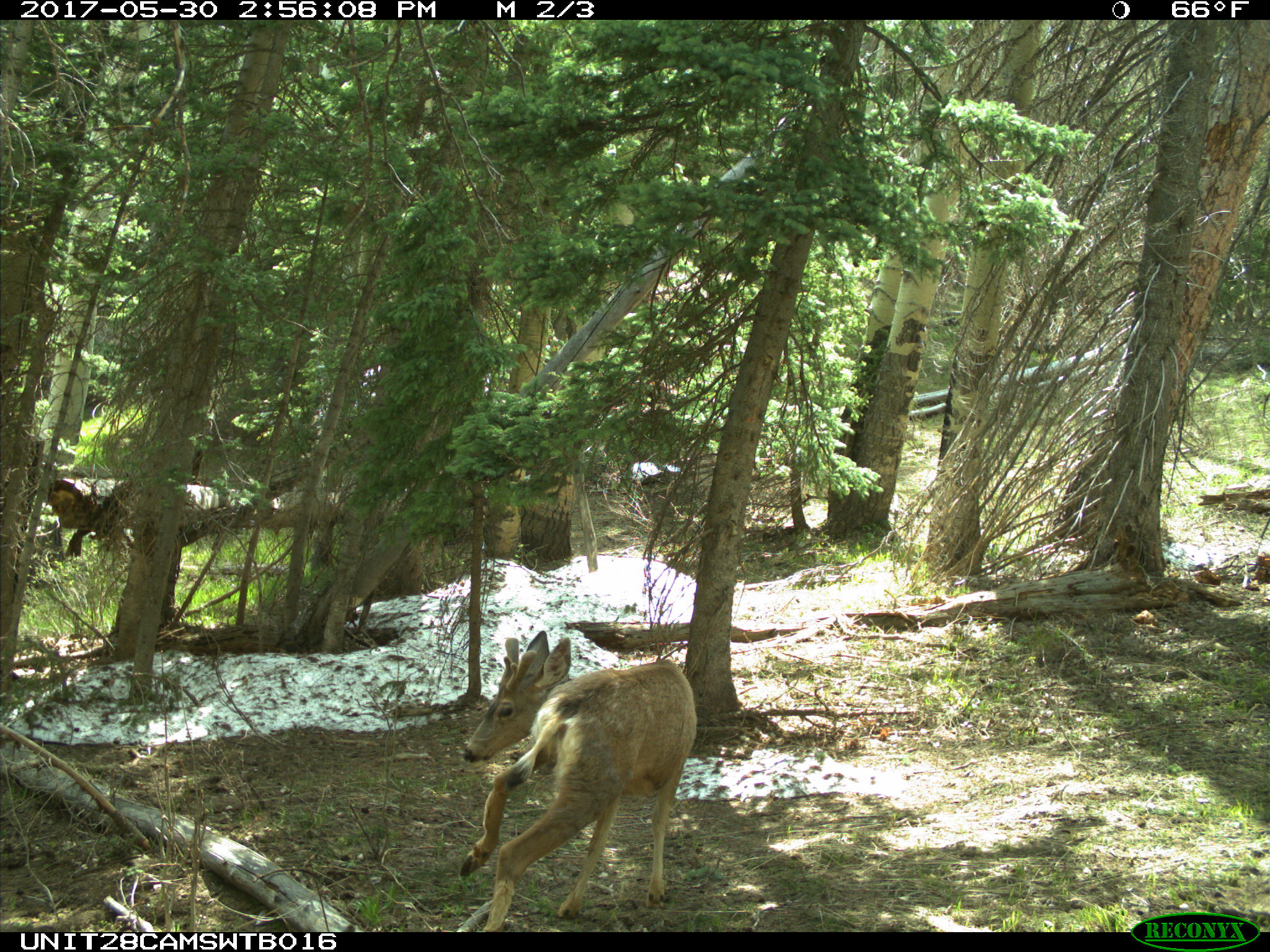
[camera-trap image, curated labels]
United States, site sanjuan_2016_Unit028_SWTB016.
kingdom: Animalia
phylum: Chordata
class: Mammalia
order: Artiodactyla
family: Cervidae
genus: Odocoileus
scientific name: Odocoileus hemionus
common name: mule deer